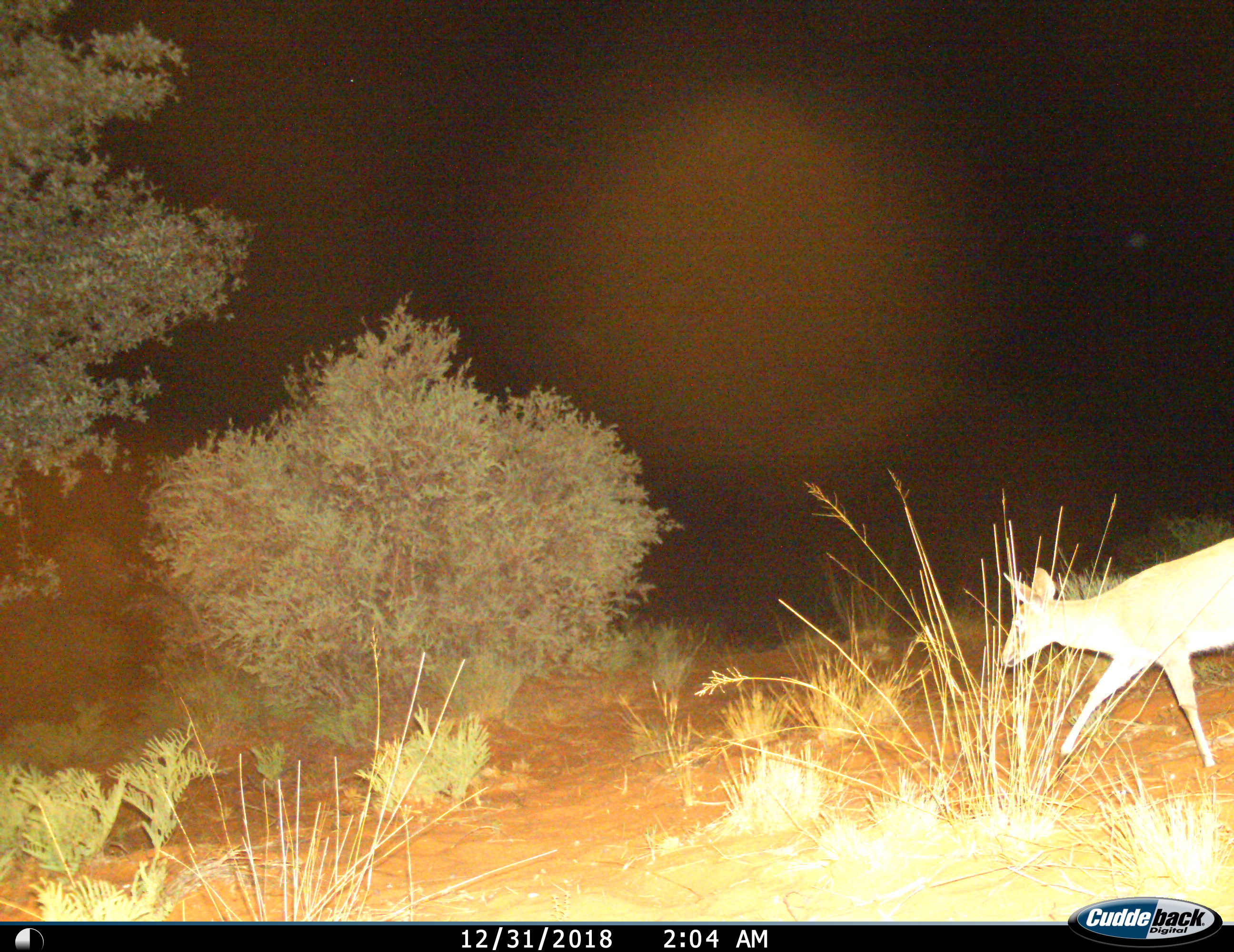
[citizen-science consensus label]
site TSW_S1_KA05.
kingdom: Animalia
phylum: Chordata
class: Mammalia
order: Artiodactyla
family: Bovidae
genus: Raphicerus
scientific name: Raphicerus campestris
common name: steenbok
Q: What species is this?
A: Steenbok (Raphicerus campestris).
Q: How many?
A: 1.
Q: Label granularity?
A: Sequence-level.